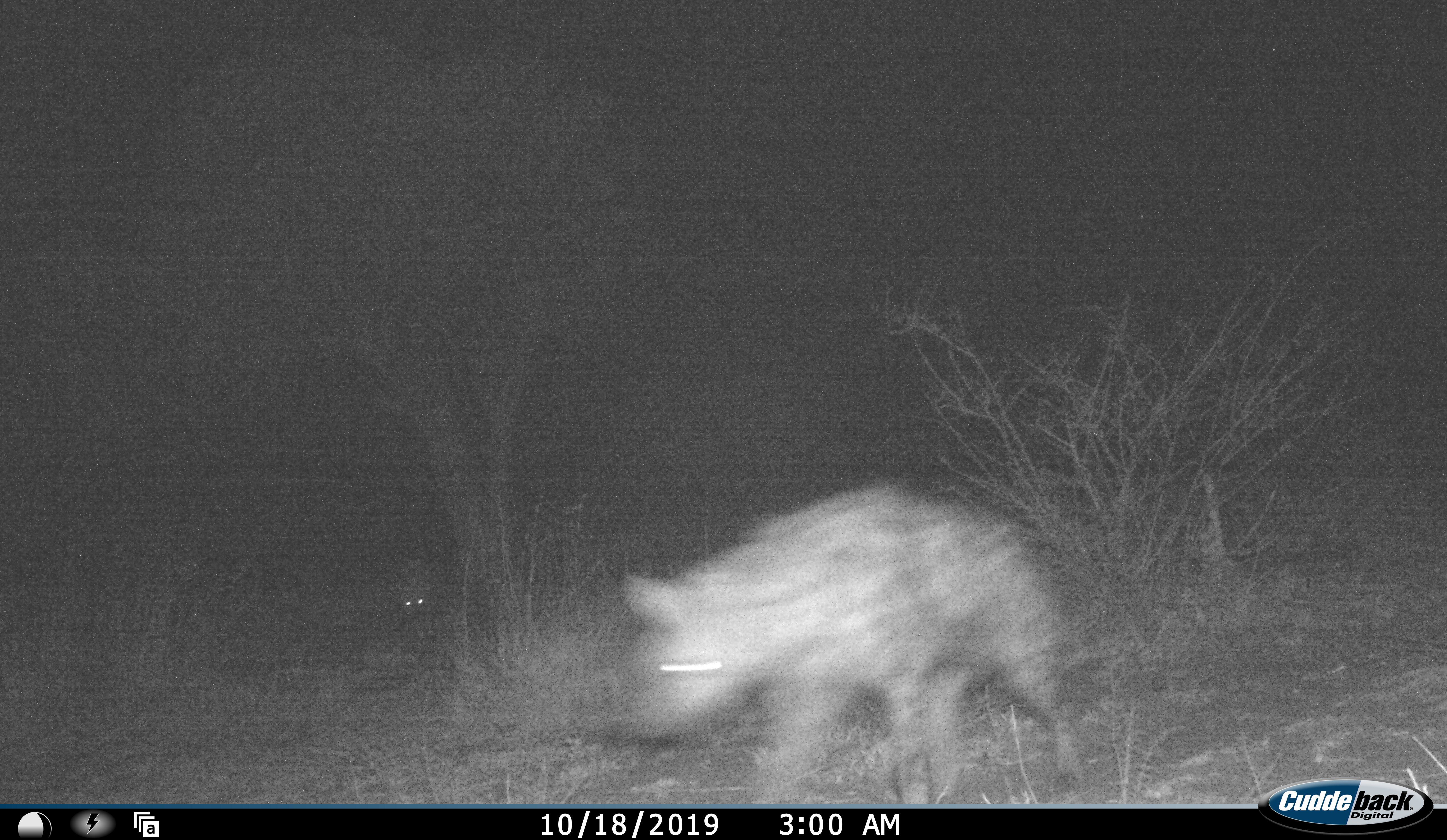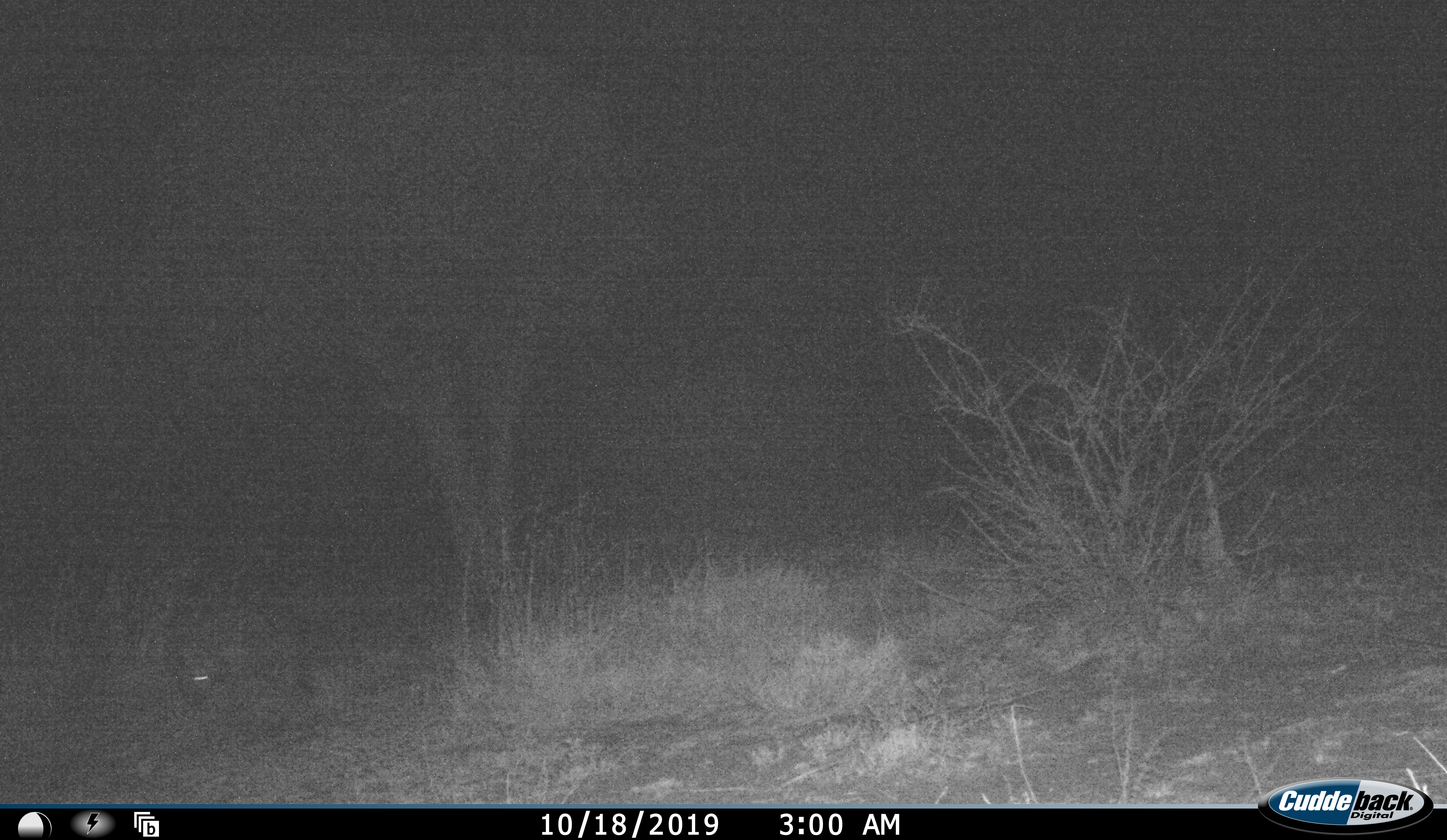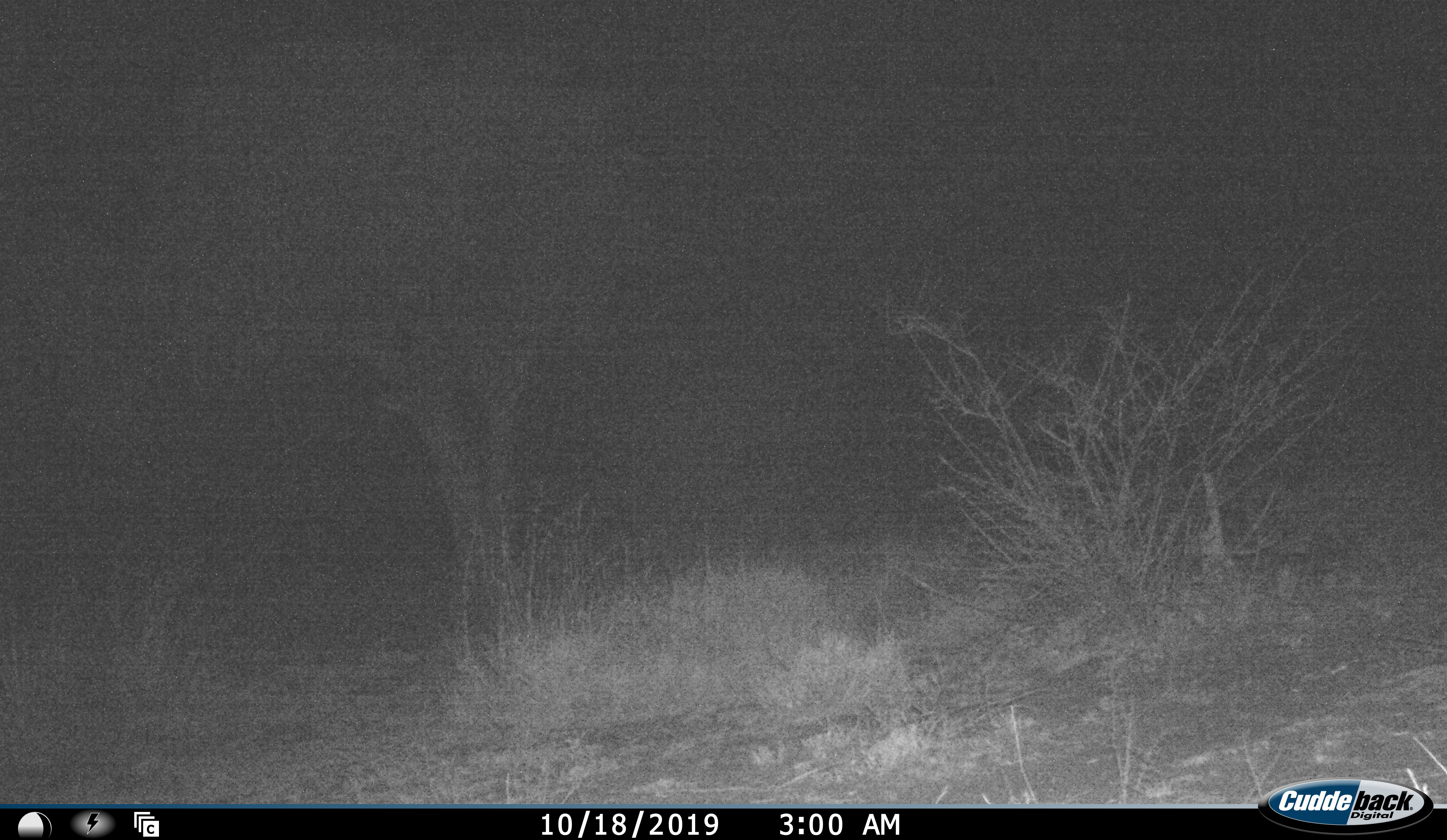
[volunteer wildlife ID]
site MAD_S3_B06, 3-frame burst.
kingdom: Animalia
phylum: Chordata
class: Mammalia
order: Carnivora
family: Hyaenidae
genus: Crocuta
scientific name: Crocuta crocuta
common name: spotted hyena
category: hyenaspotted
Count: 1.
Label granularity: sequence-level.